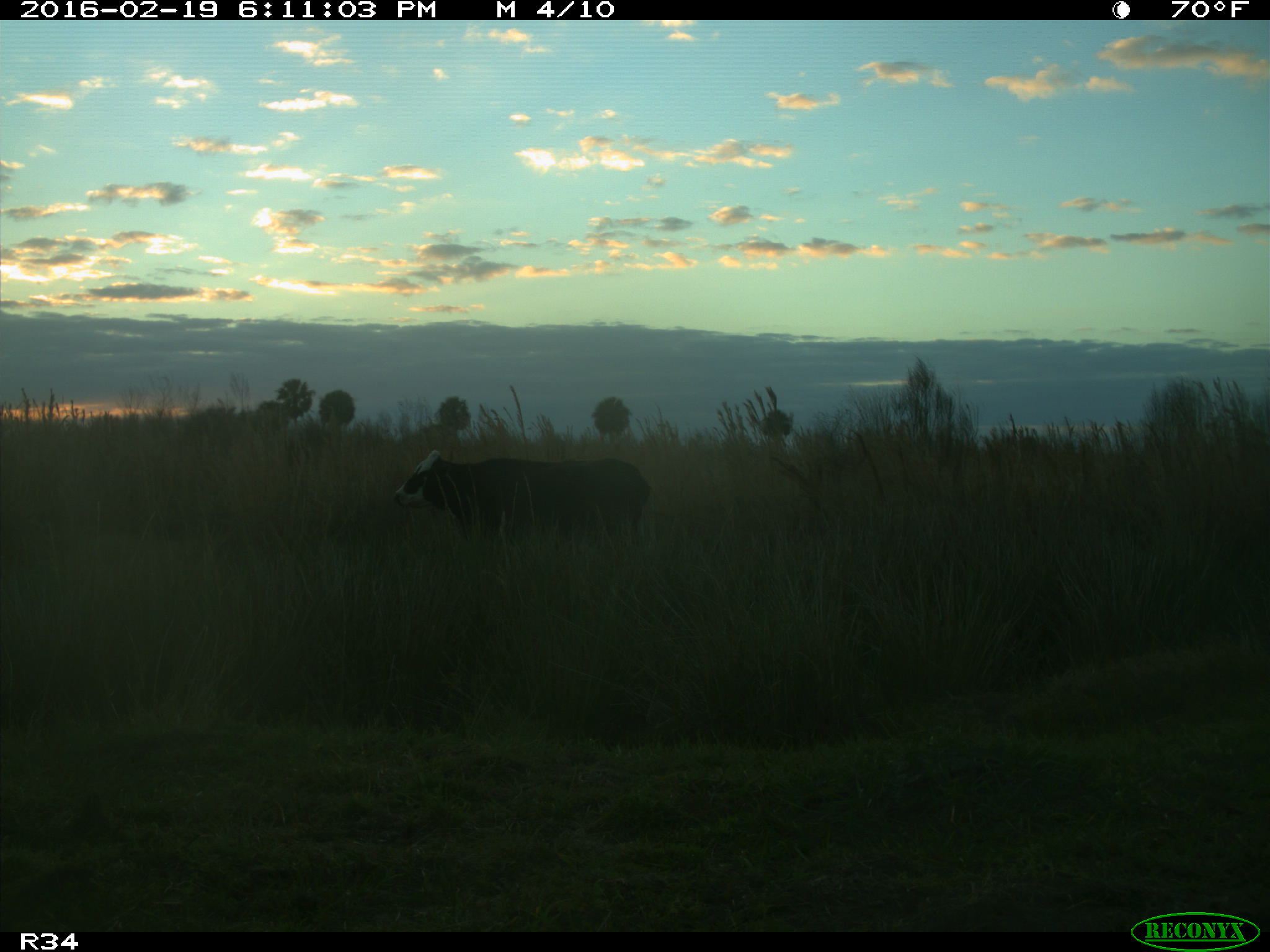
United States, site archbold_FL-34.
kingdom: Animalia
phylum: Chordata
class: Mammalia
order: Artiodactyla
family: Bovidae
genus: Bos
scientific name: Bos taurus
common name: domestic cow